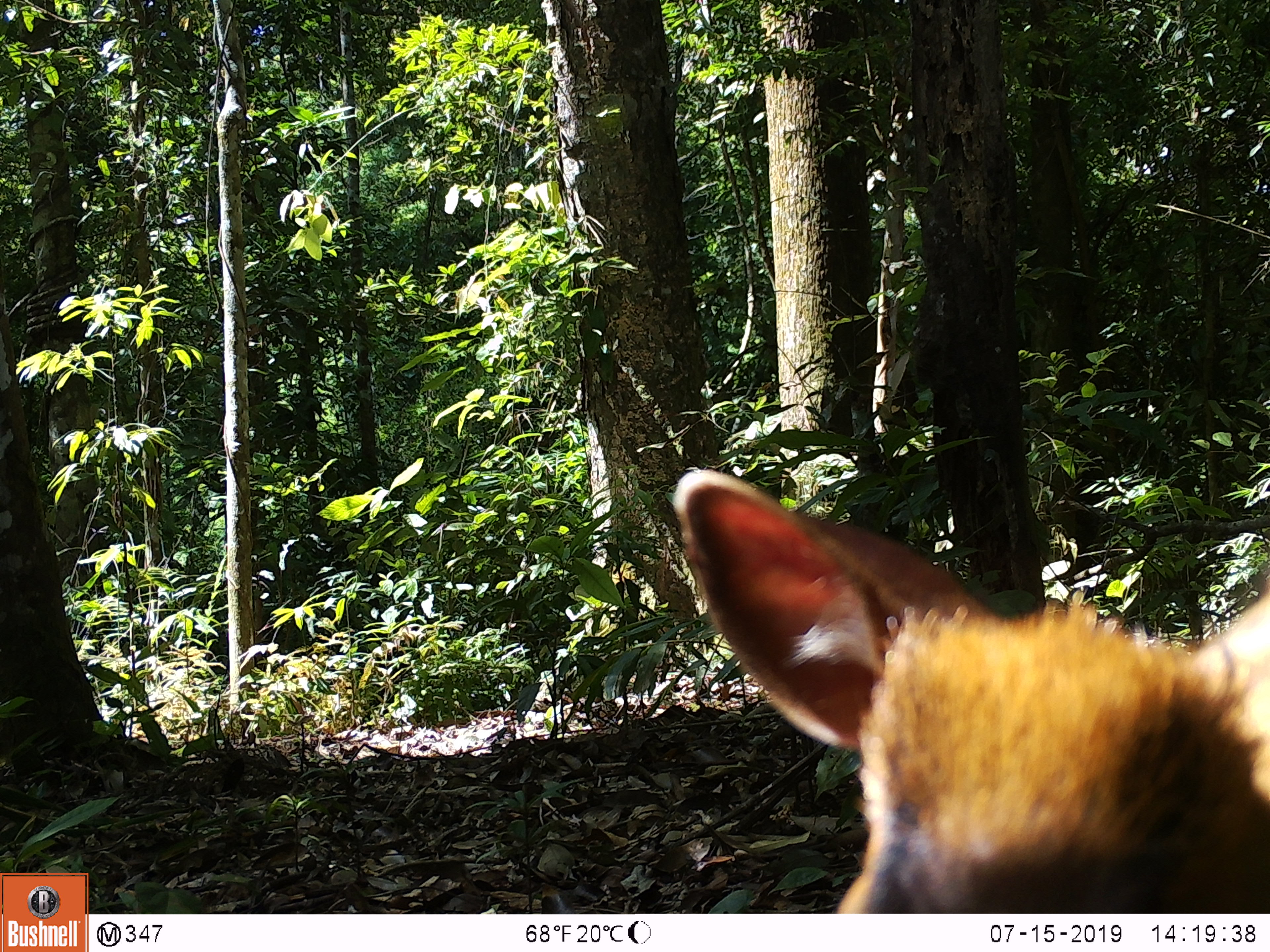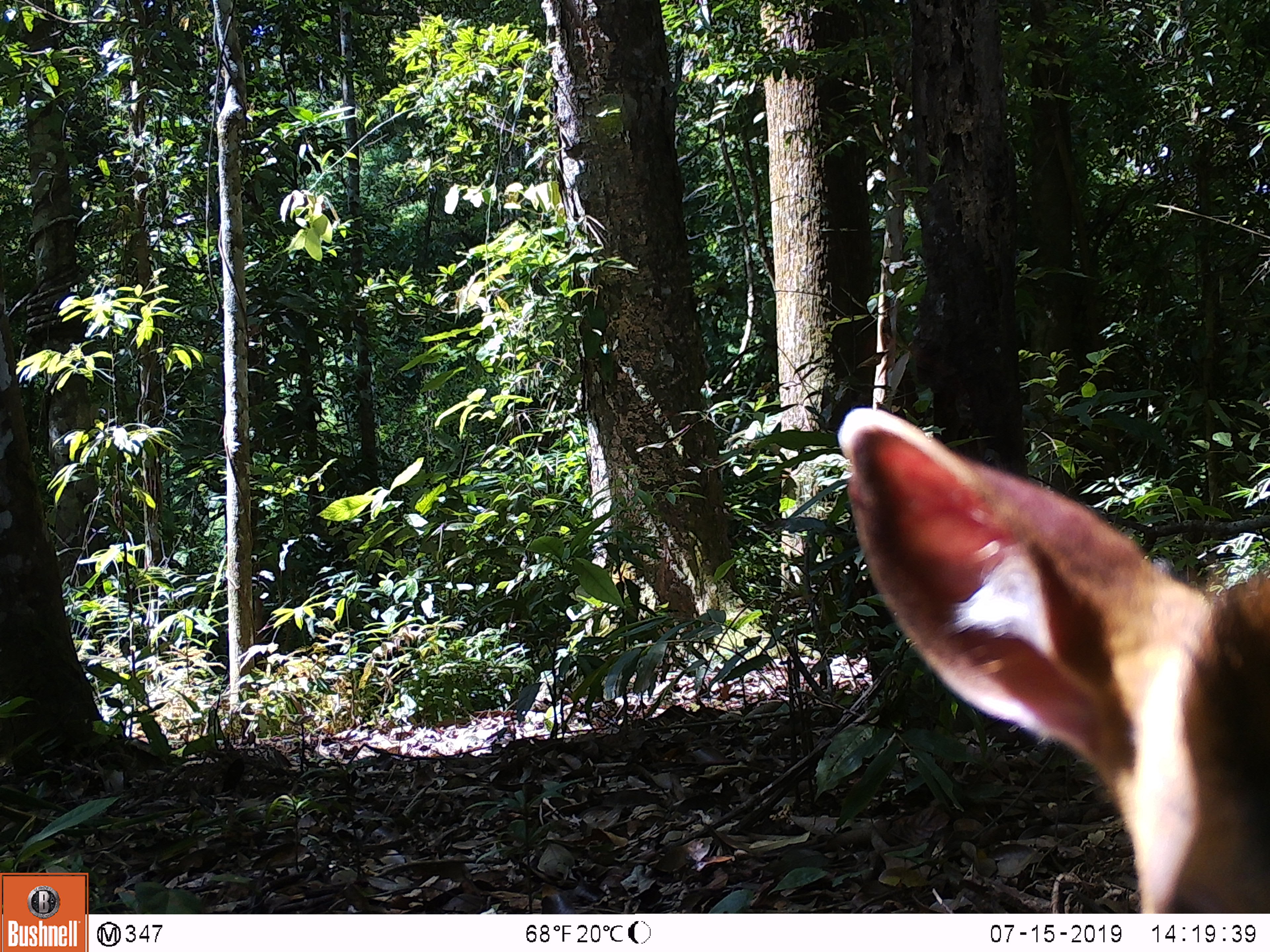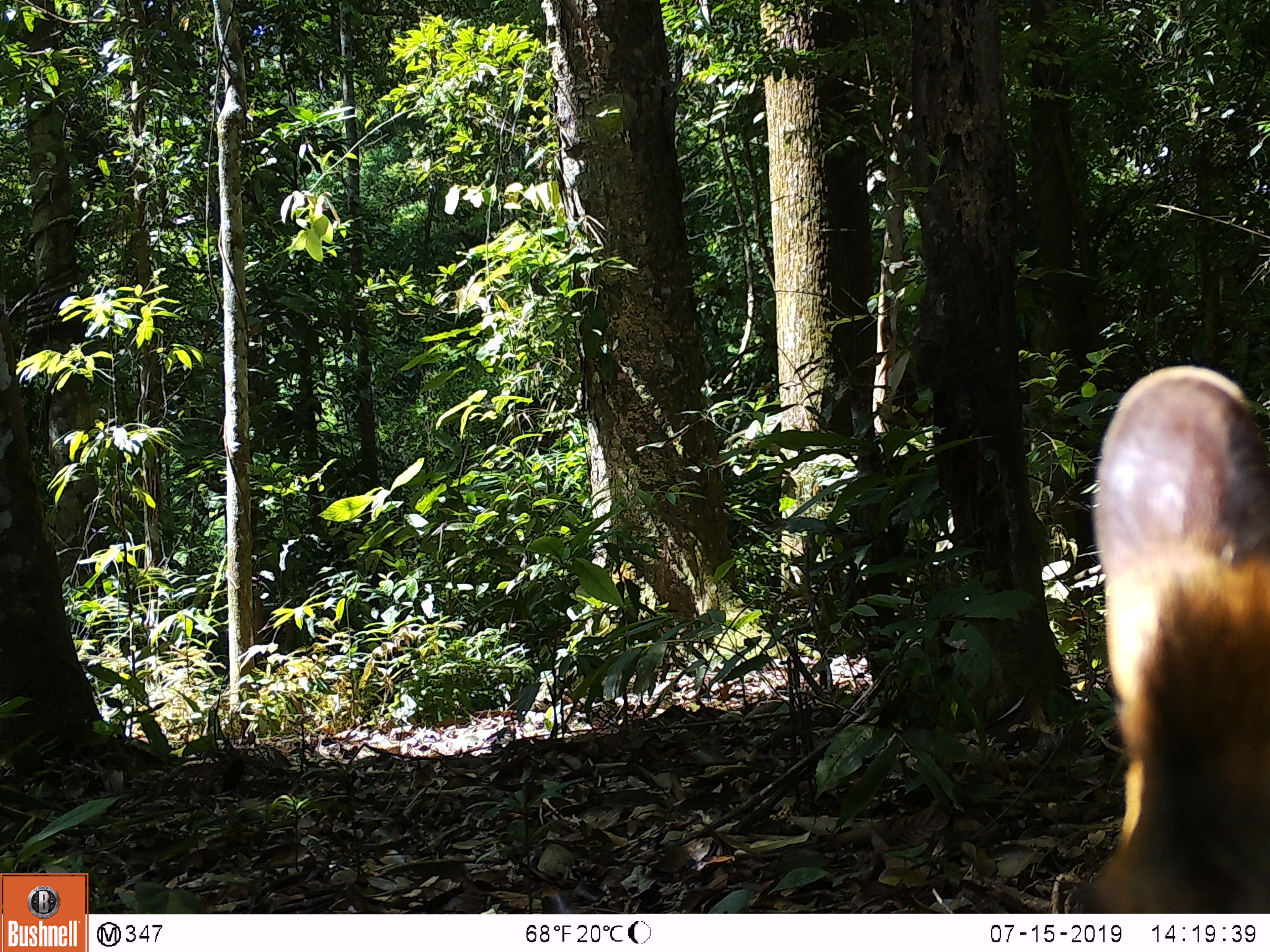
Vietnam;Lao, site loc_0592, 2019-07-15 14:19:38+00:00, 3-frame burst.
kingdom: Animalia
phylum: Chordata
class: Mammalia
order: Artiodactyla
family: Cervidae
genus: Muntiacus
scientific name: Muntiacus muntjak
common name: red muntjac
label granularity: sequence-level